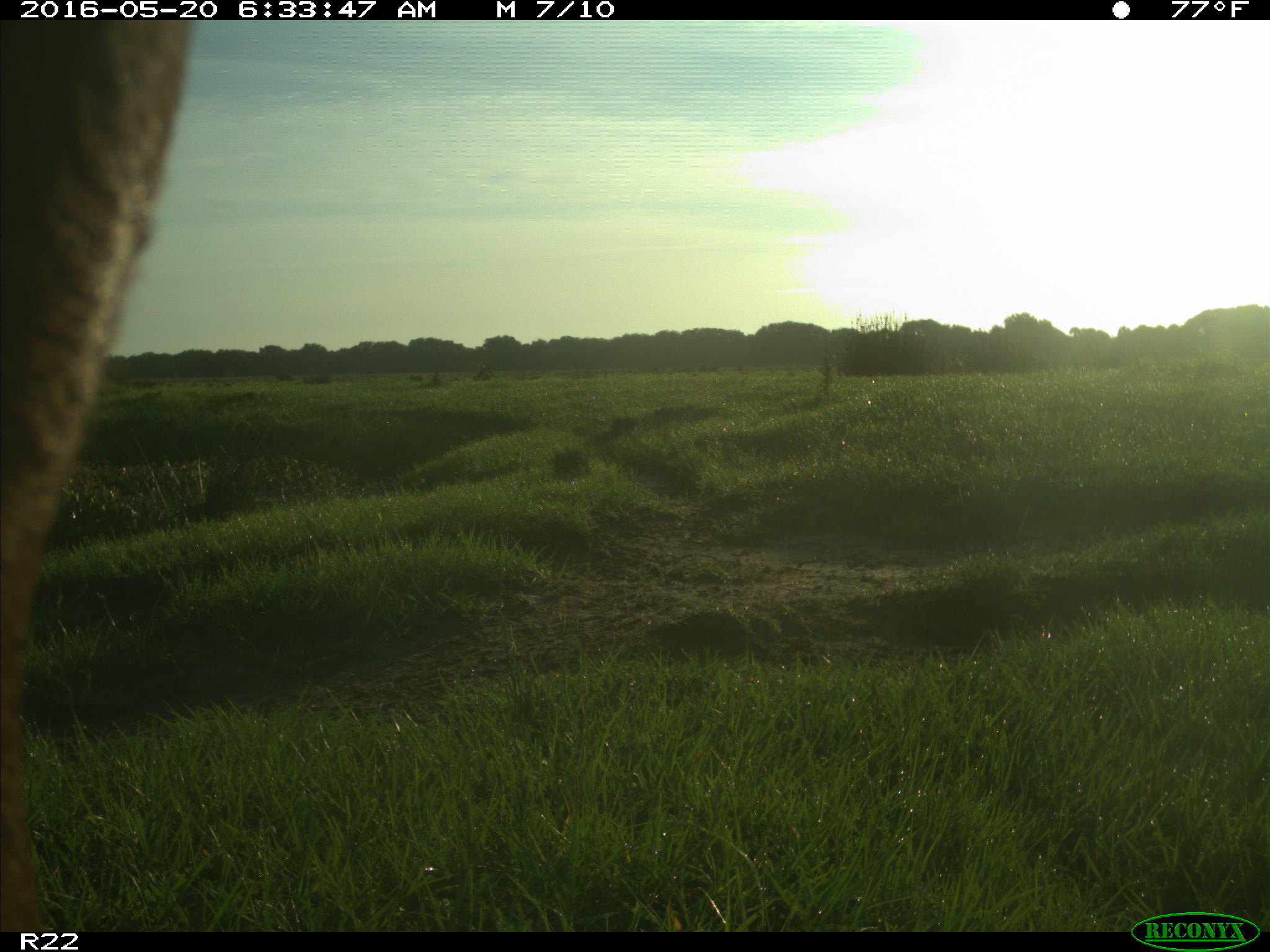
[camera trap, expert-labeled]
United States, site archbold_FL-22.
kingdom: Animalia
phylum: Chordata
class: Mammalia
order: Artiodactyla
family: Bovidae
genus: Bos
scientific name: Bos taurus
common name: domestic cow